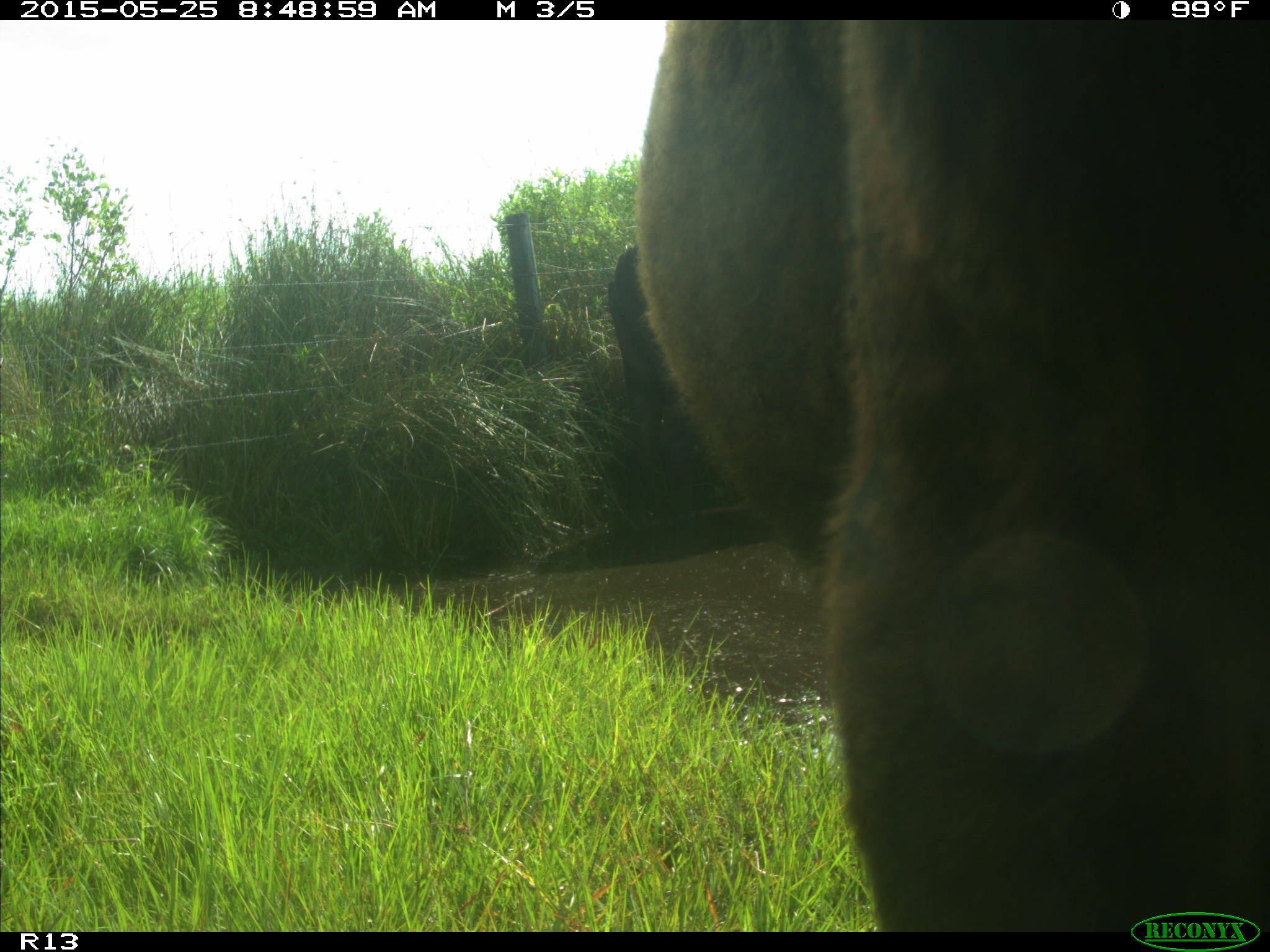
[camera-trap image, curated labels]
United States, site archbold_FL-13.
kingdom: Animalia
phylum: Chordata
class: Mammalia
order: Artiodactyla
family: Bovidae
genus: Bos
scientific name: Bos taurus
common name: domestic cow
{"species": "Bos taurus (domestic cow)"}